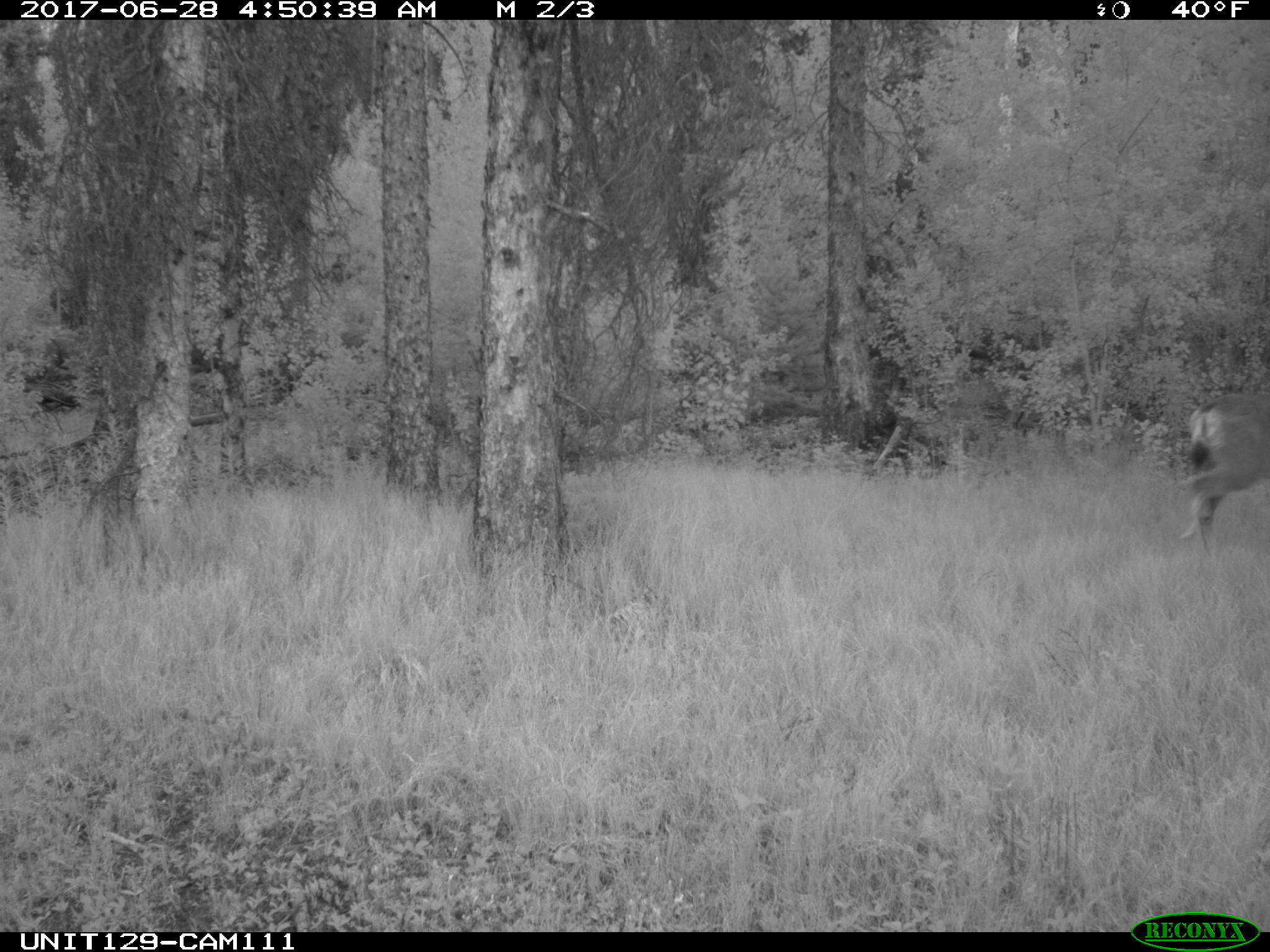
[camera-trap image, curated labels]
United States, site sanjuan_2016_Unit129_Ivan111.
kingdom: Animalia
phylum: Chordata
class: Mammalia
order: Artiodactyla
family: Cervidae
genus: Odocoileus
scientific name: Odocoileus hemionus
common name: mule deer